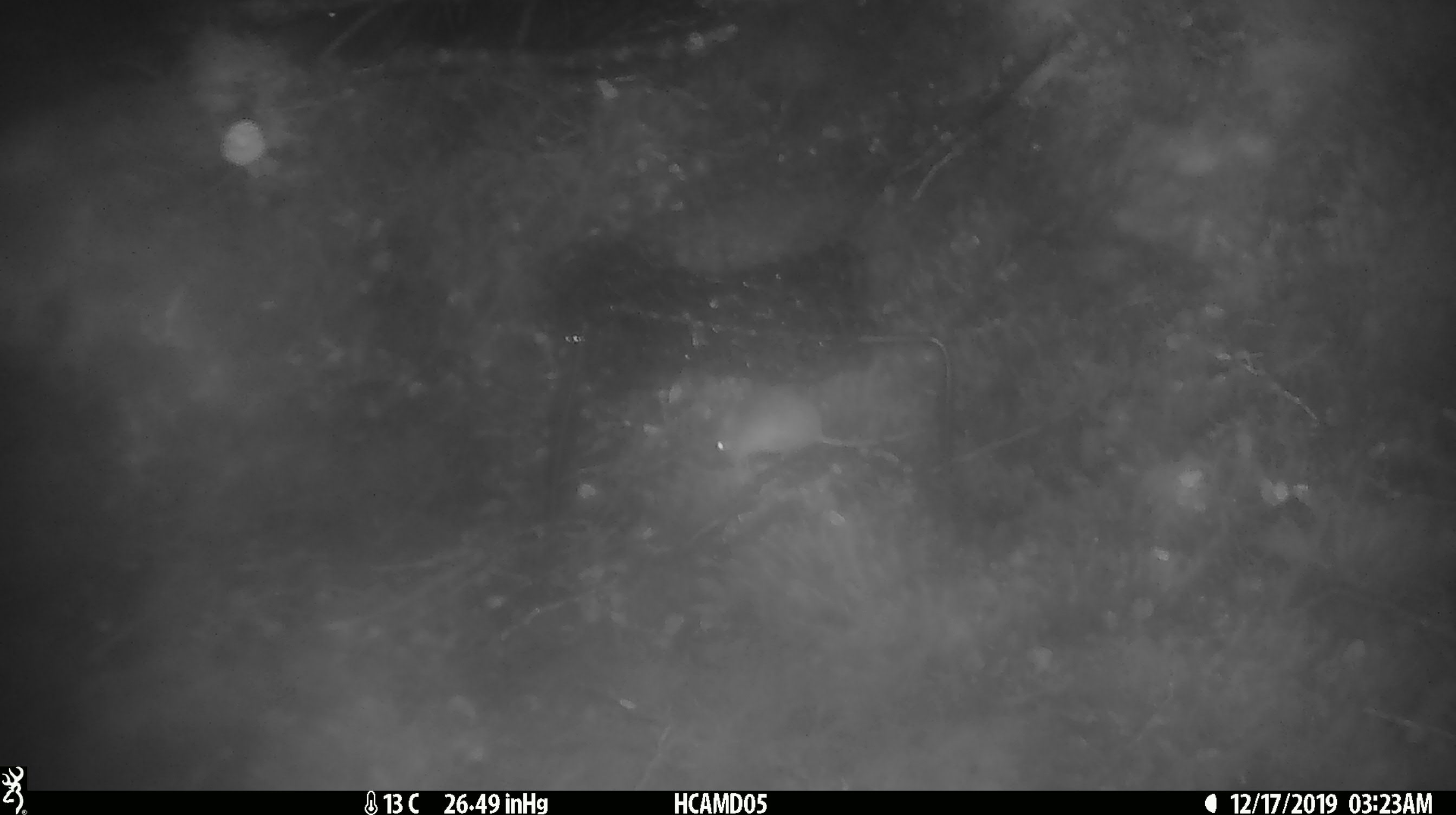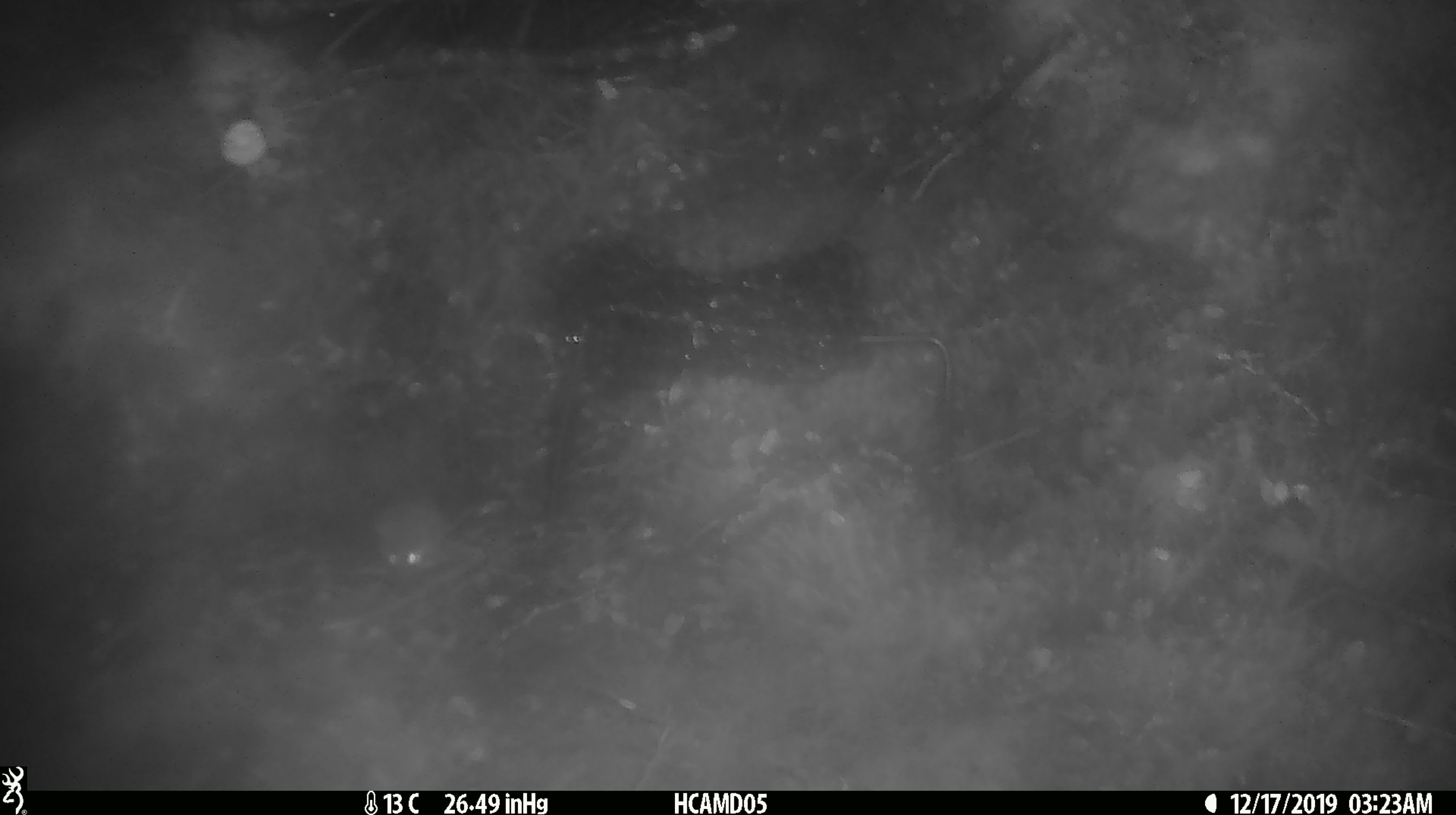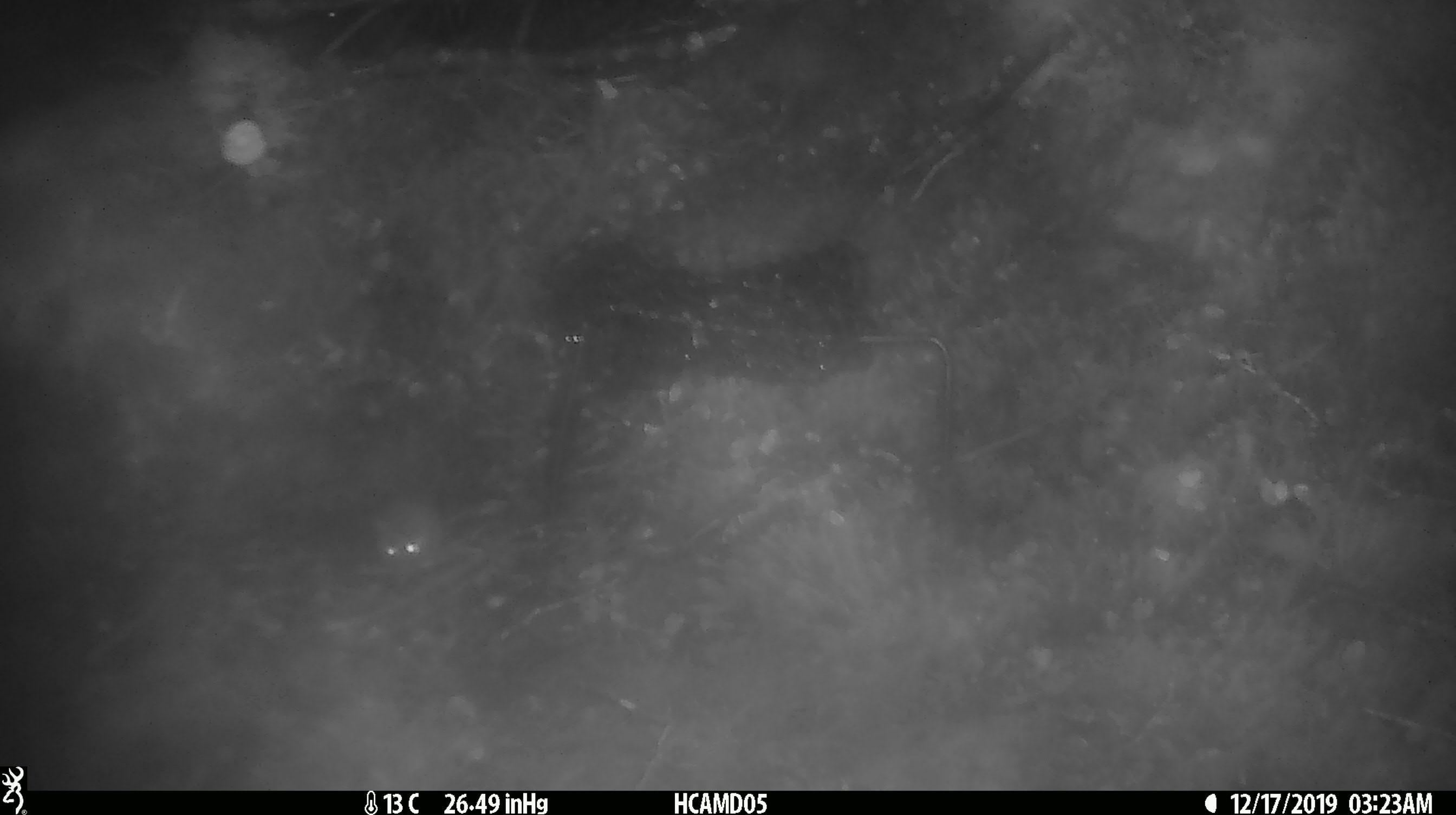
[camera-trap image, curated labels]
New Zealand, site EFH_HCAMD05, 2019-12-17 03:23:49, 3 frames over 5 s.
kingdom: Animalia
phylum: Chordata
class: Mammalia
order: Rodentia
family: Muridae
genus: Mus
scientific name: Mus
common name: mouse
Mouse (Mus).